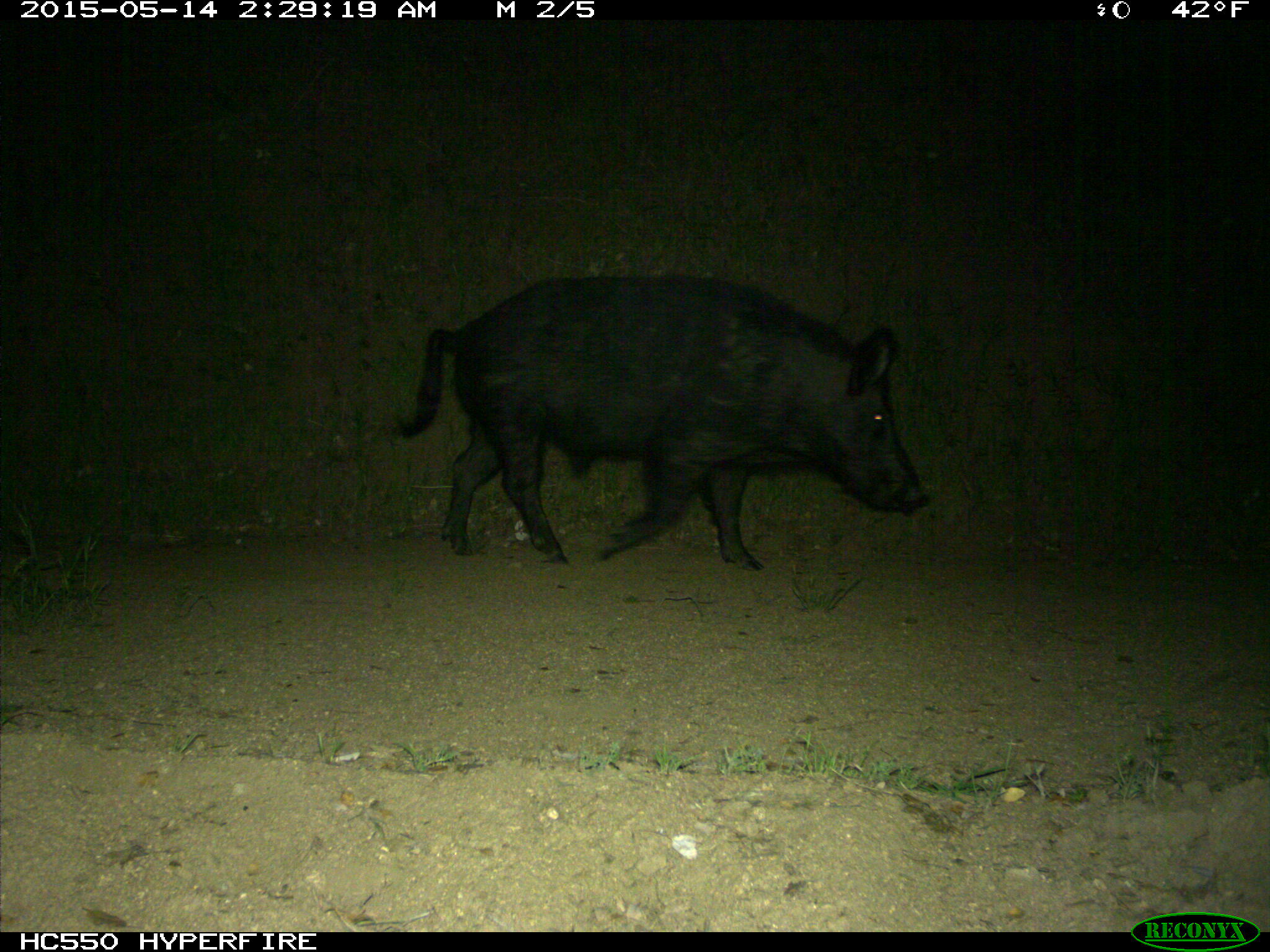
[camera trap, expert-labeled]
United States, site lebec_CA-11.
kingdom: Animalia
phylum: Chordata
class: Mammalia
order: Artiodactyla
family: Suidae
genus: Sus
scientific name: Sus scrofa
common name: wild boar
Sus scrofa (wild boar).